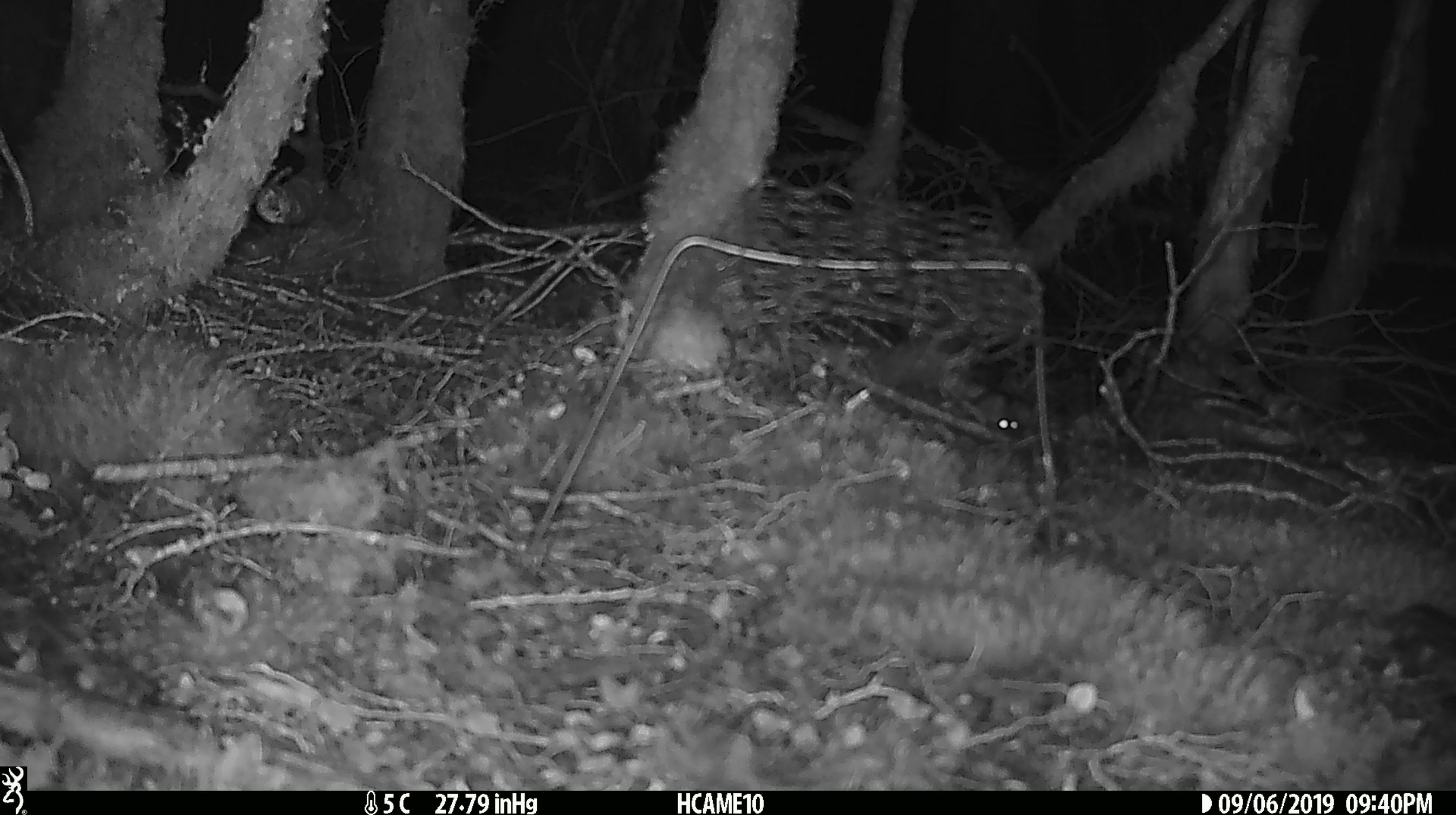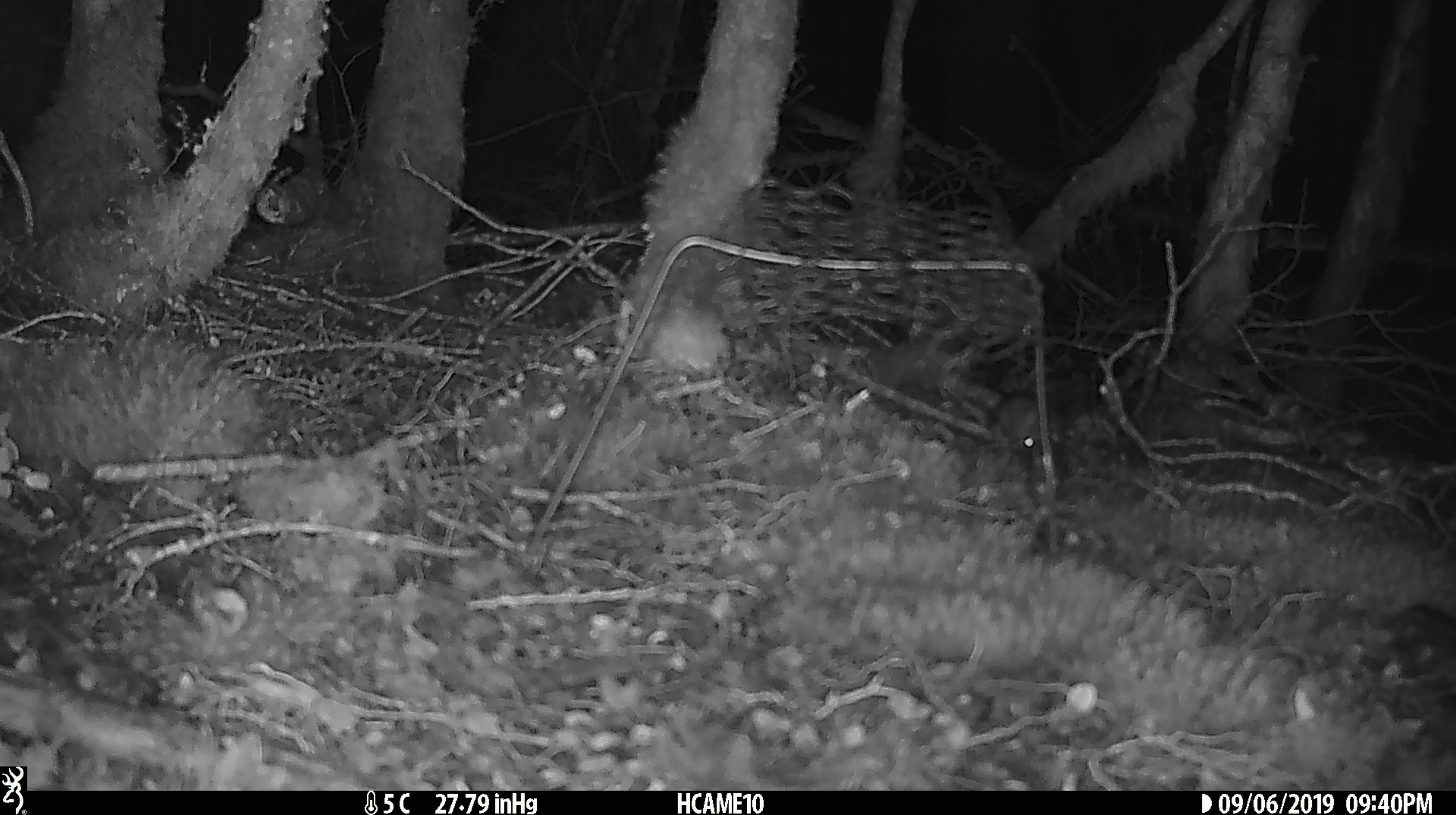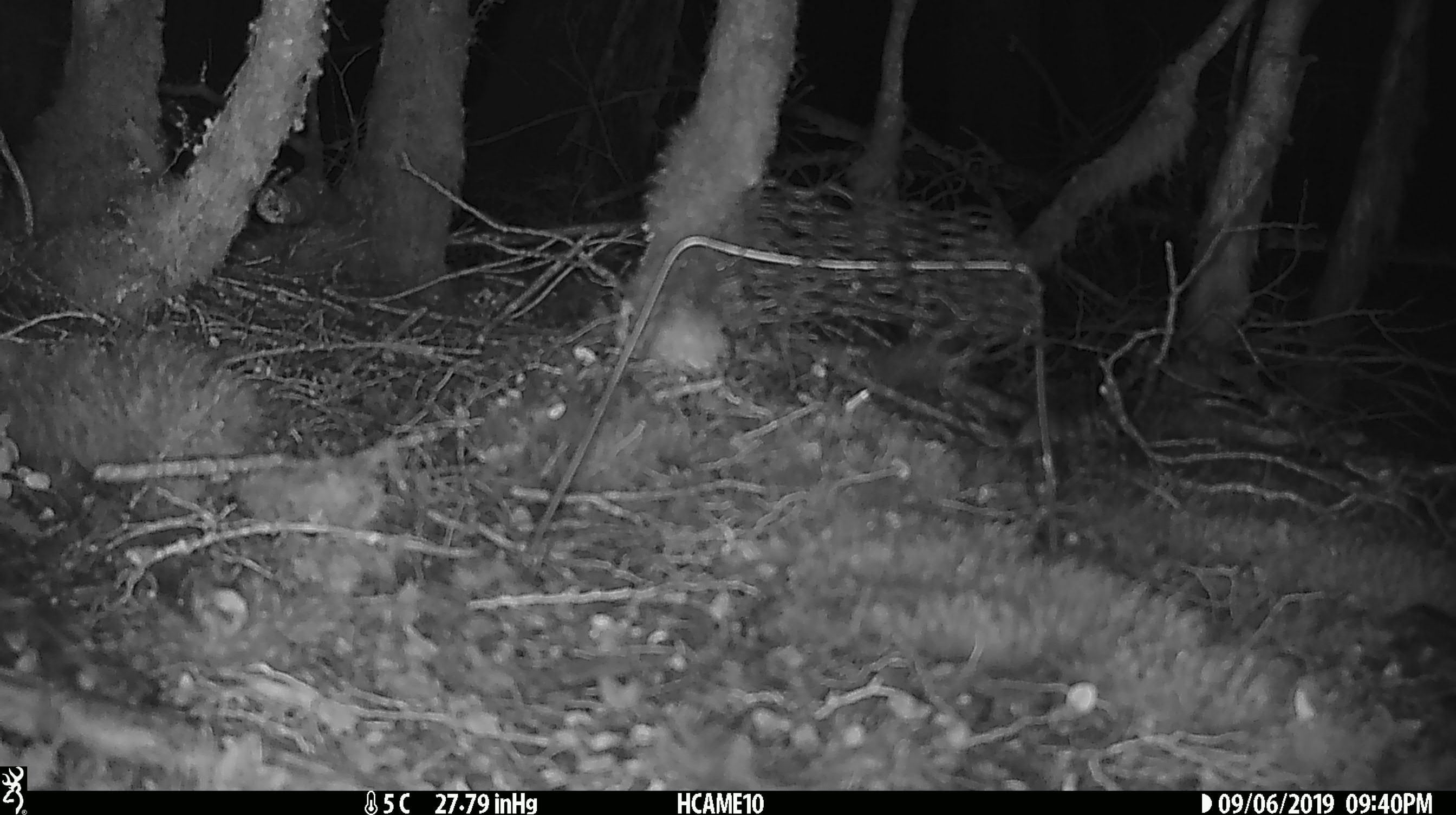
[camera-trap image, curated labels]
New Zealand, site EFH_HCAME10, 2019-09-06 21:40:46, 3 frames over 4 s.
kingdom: Animalia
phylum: Chordata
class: Mammalia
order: Rodentia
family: Muridae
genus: Mus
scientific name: Mus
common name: mouse